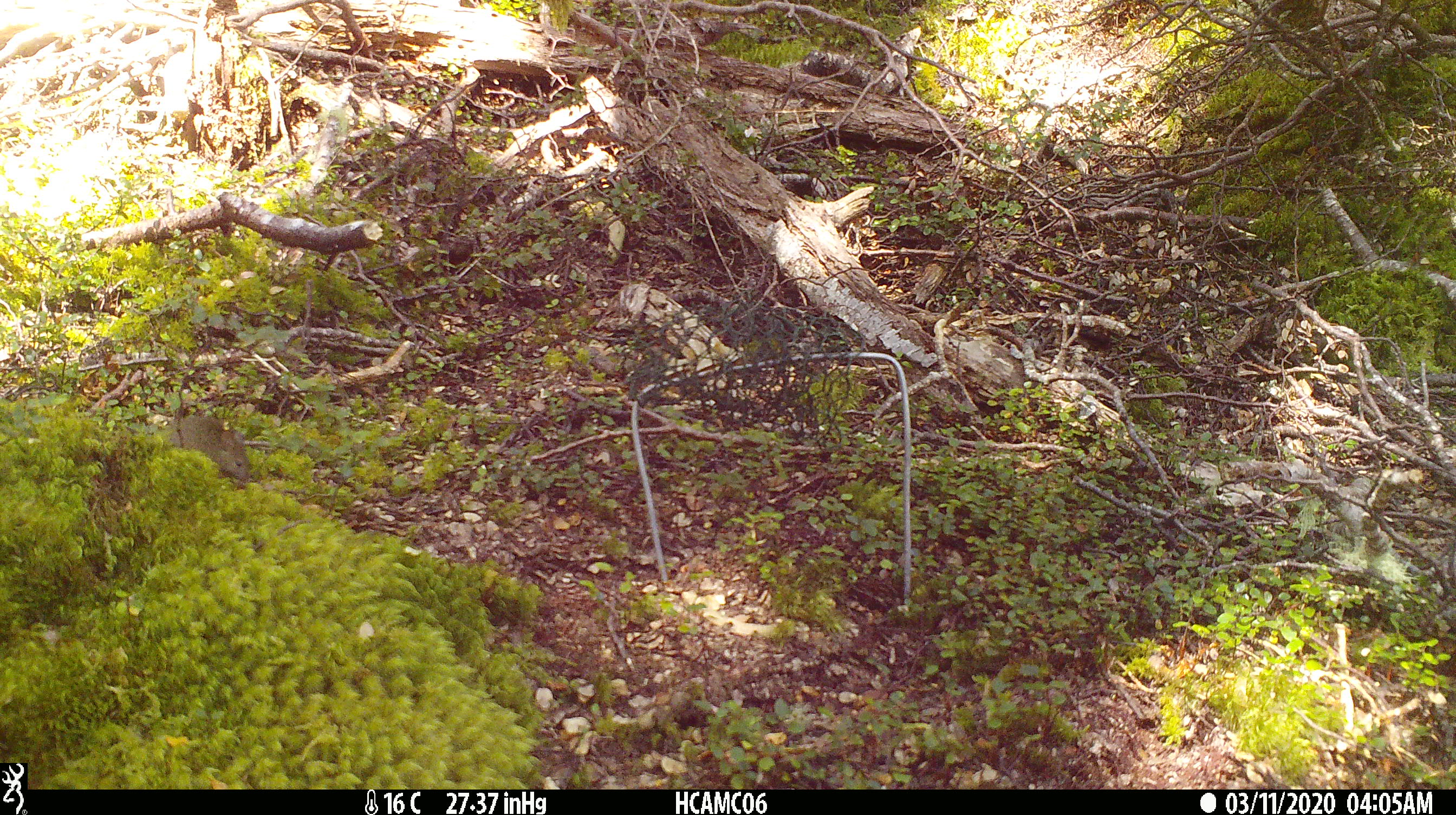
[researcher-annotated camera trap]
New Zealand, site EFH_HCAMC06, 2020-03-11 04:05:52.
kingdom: Animalia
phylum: Chordata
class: Mammalia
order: Rodentia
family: Muridae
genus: Mus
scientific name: Mus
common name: mouse